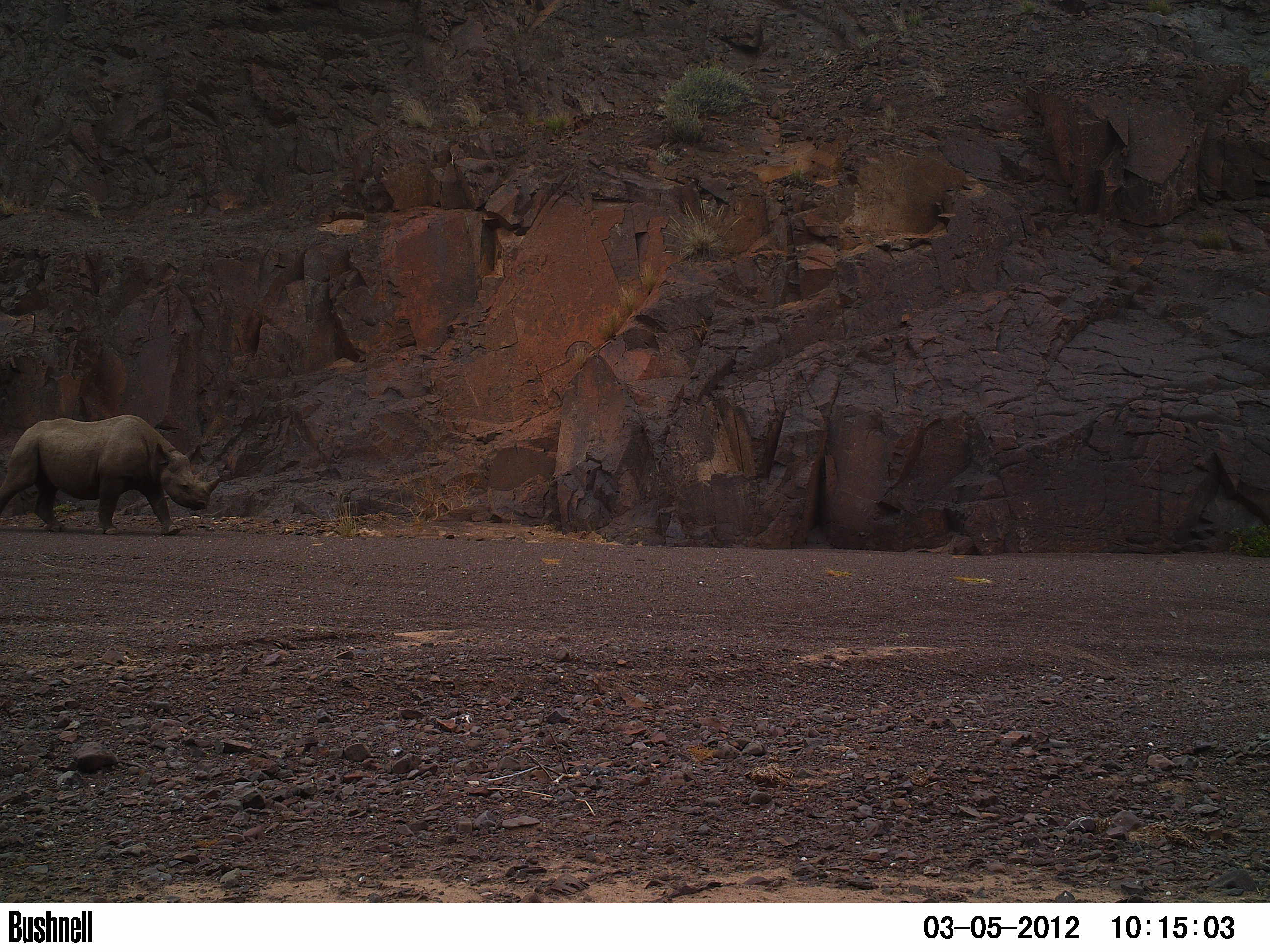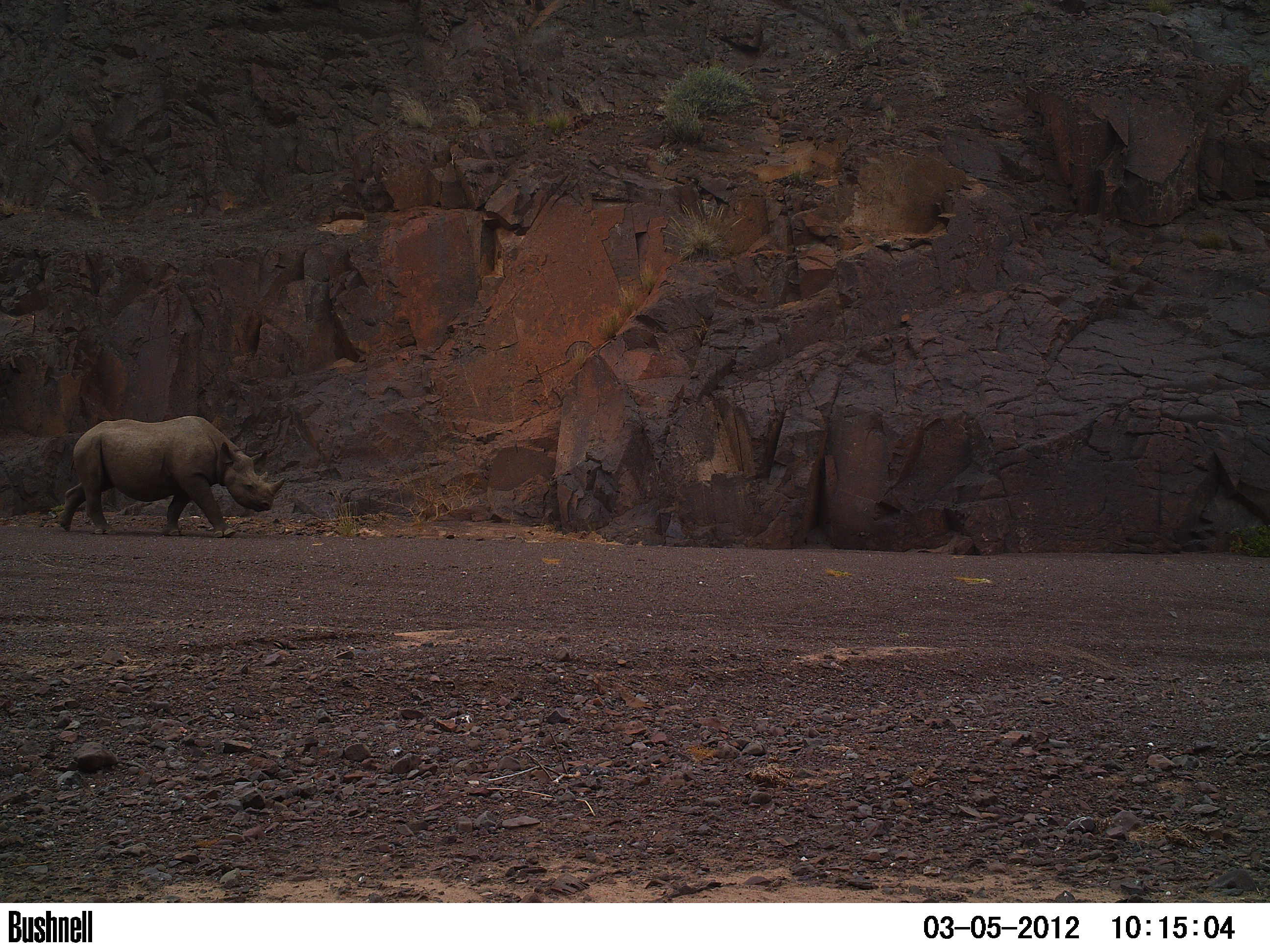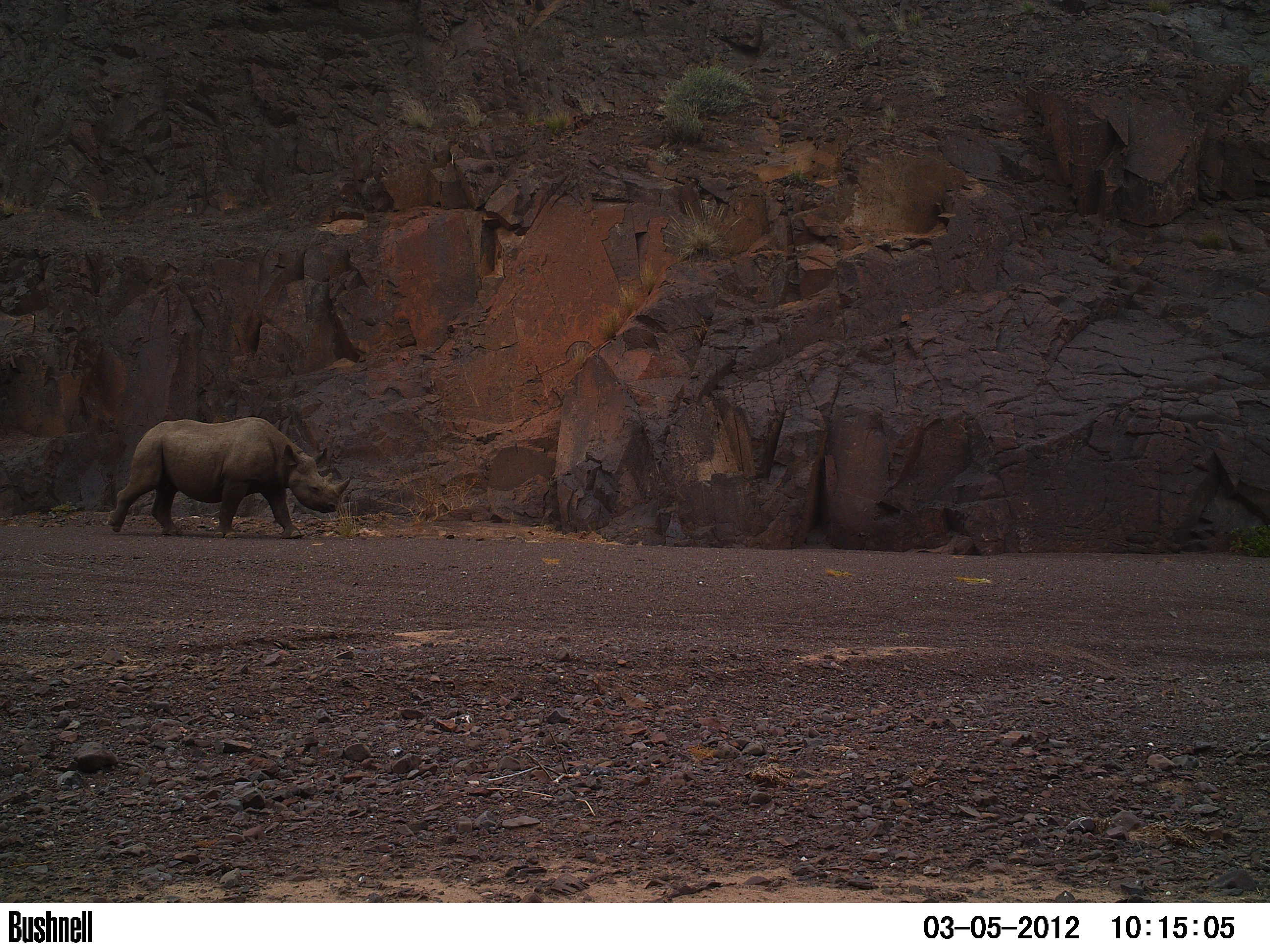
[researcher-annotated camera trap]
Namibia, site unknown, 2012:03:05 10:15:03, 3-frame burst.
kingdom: Animalia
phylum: Chordata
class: Mammalia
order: Perissodactyla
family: Rhinocerotidae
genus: Diceros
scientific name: Diceros bicornis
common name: black rhinoceros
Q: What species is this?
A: Diceros bicornis (black rhinoceros).